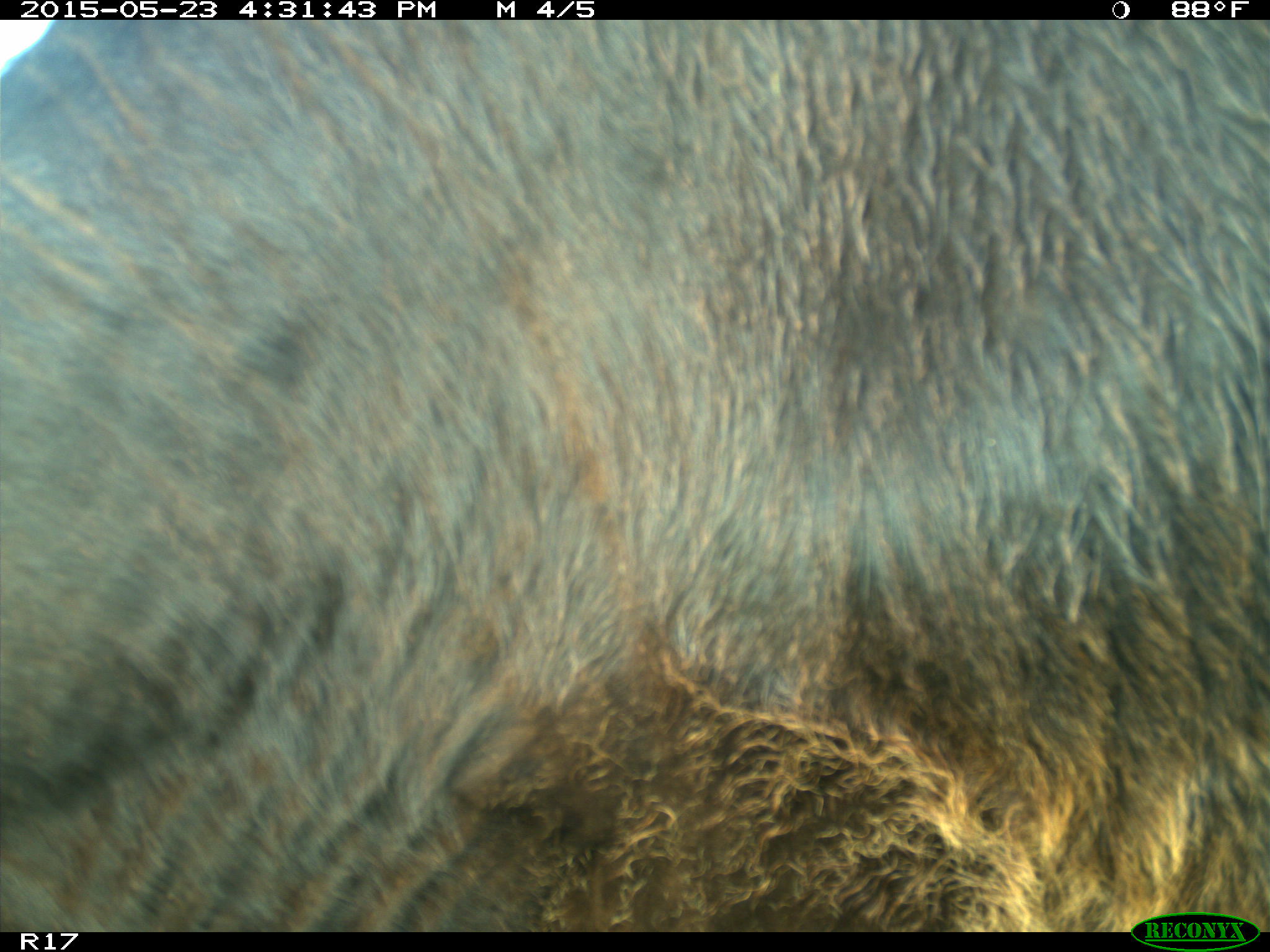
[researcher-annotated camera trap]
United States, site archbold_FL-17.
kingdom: Animalia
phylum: Chordata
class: Mammalia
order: Artiodactyla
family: Bovidae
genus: Bos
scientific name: Bos taurus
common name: domestic cow